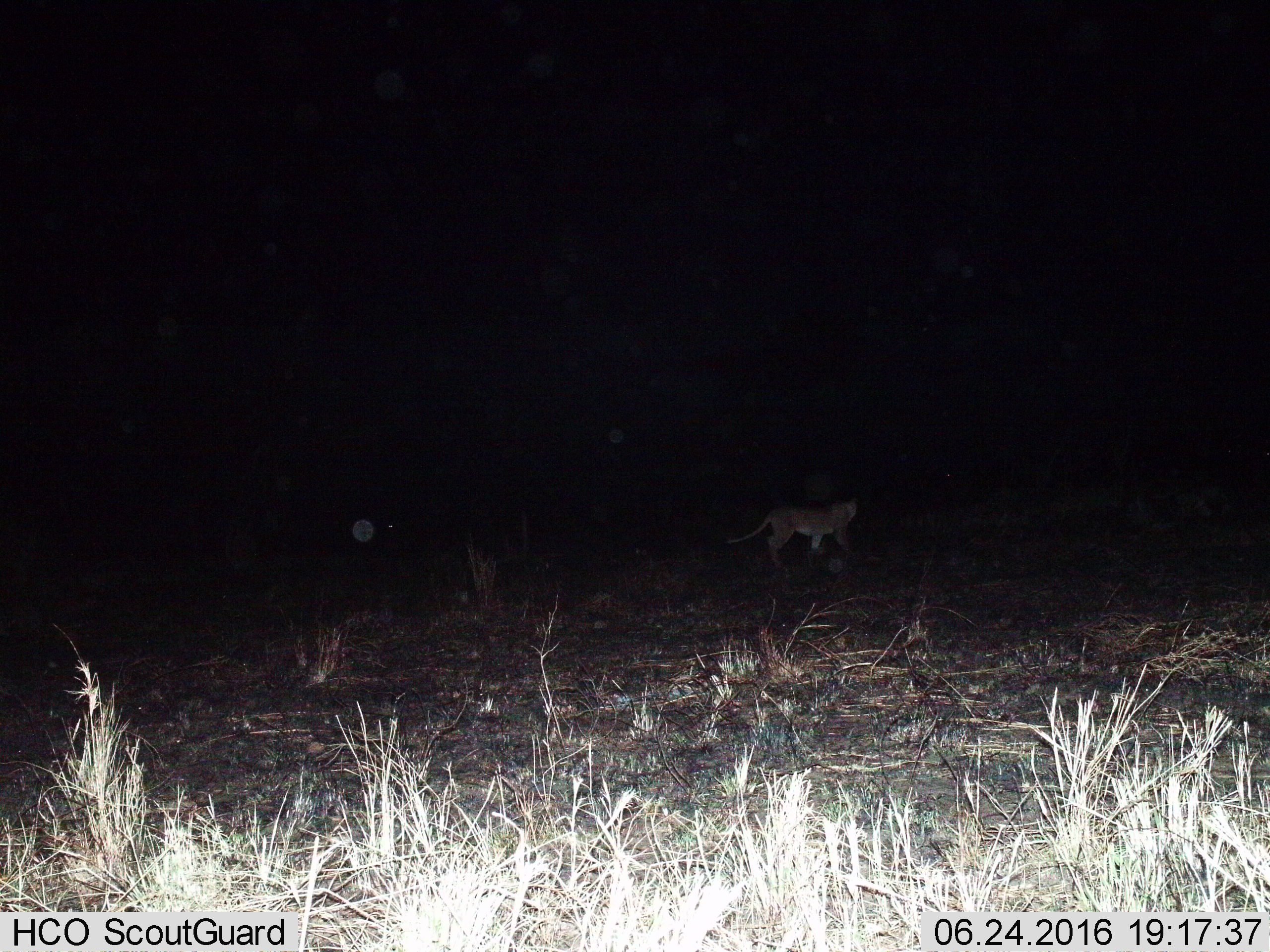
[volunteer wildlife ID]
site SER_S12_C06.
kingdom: Animalia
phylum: Chordata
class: Mammalia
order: Carnivora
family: Felidae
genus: Panthera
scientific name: Panthera leo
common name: lion female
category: lionfemale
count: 1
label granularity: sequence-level